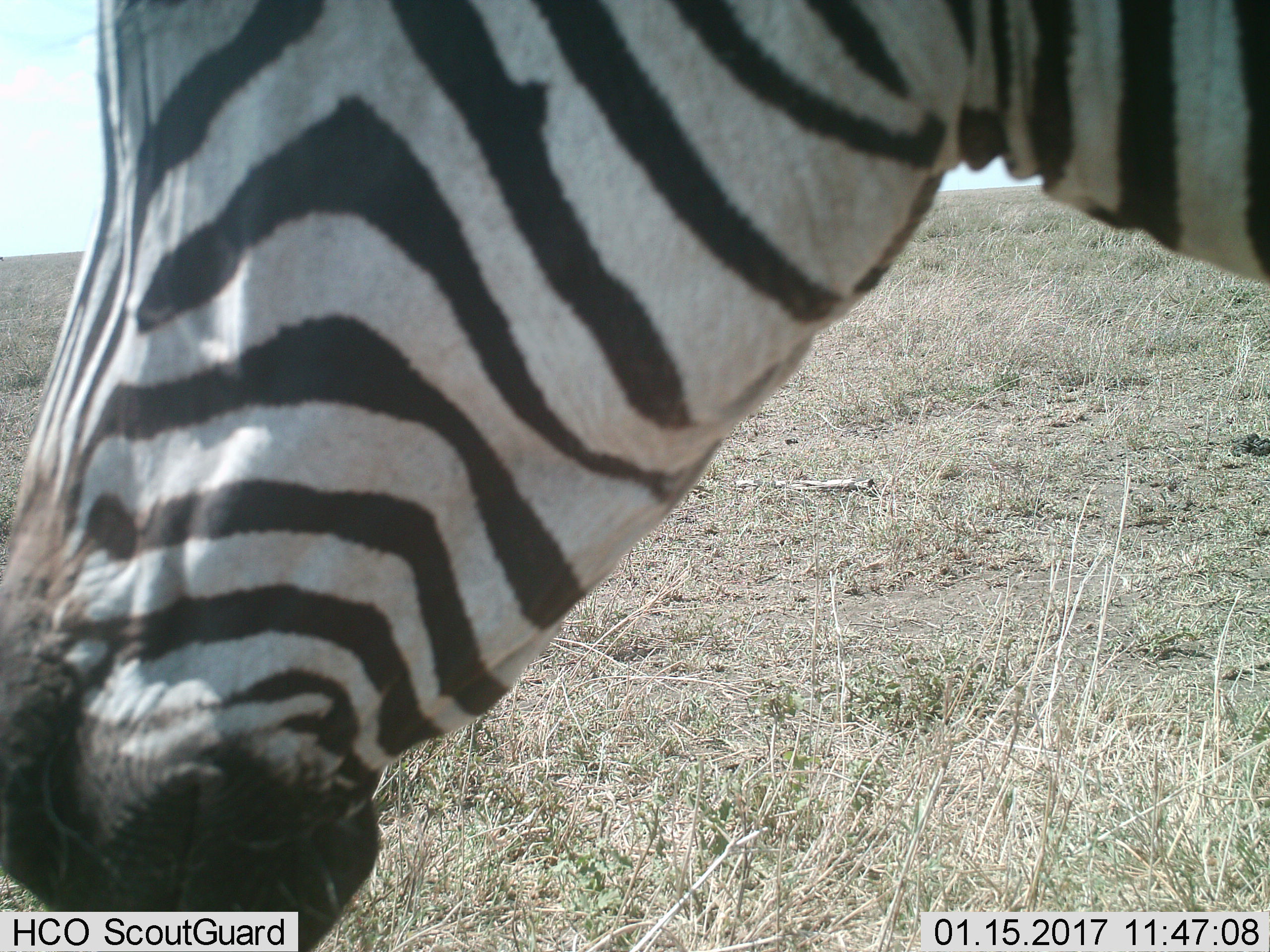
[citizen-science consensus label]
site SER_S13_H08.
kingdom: Animalia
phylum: Chordata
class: Mammalia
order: Perissodactyla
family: Equidae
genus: Equus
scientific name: Equus quagga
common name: plains zebra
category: zebraplains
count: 1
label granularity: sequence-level